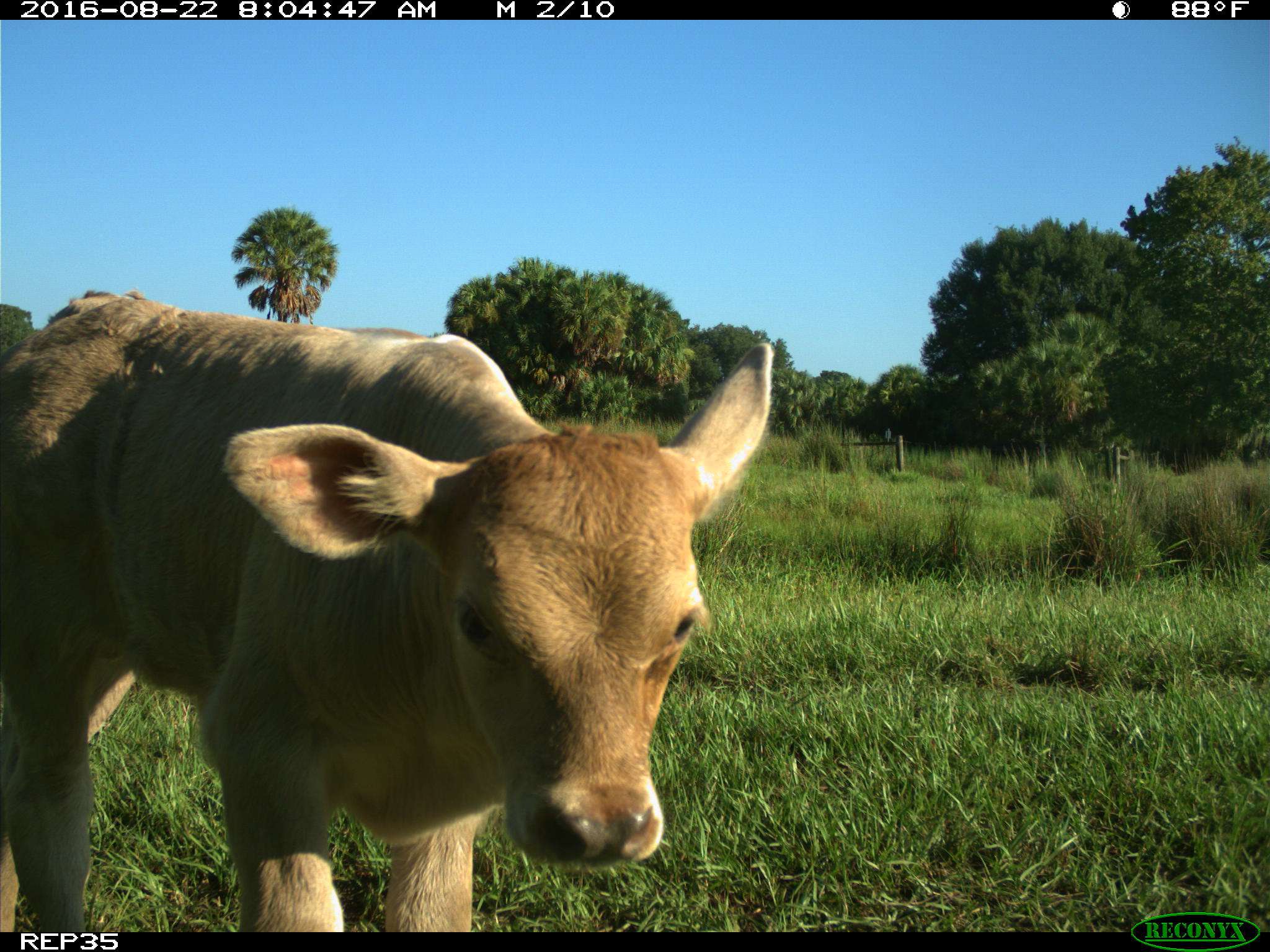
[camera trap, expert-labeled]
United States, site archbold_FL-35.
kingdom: Animalia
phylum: Chordata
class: Mammalia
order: Artiodactyla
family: Bovidae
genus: Bos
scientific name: Bos taurus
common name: domestic cow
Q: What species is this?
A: Bos taurus (domestic cow).